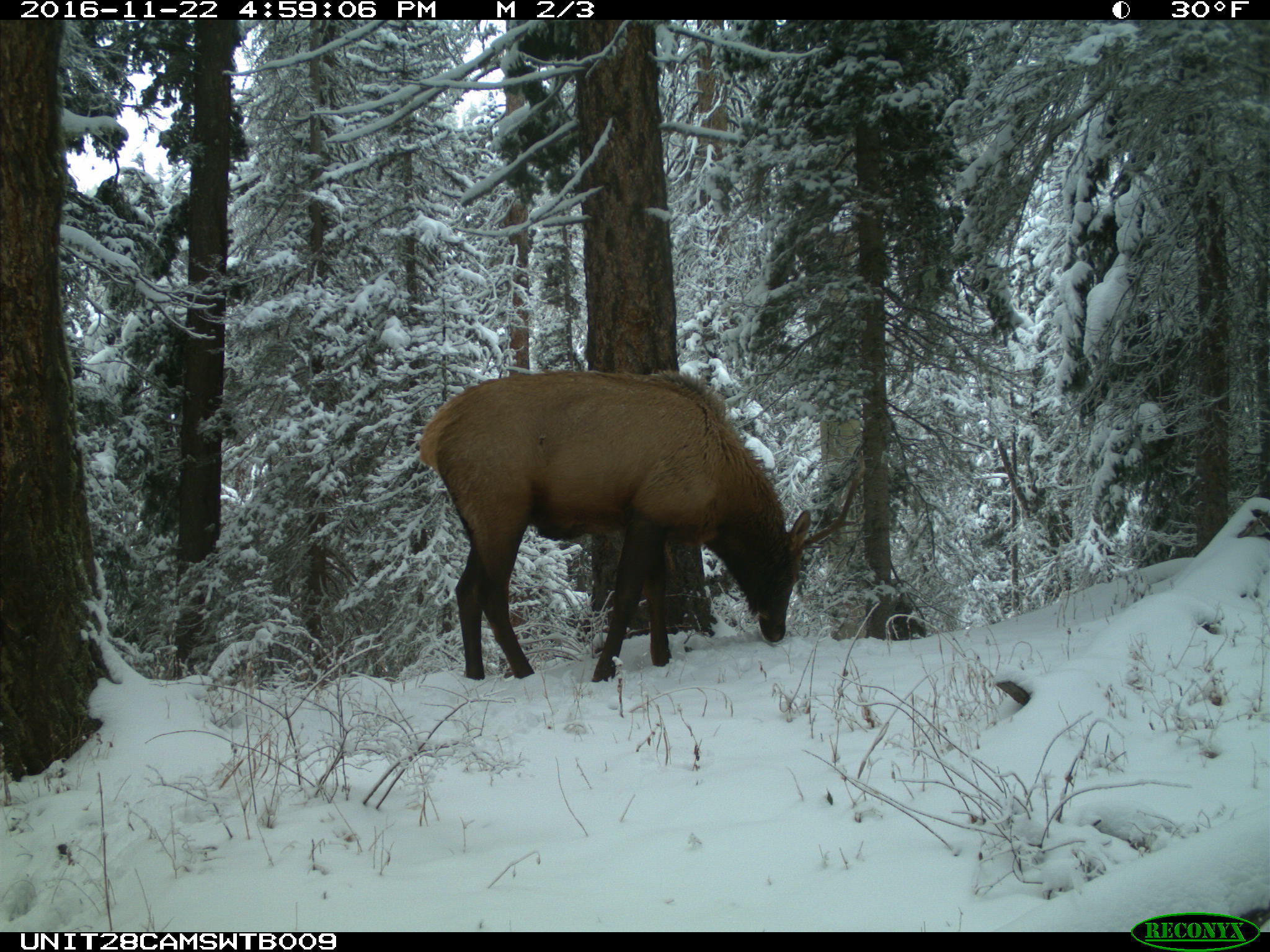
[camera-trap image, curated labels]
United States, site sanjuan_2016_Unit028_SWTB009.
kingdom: Animalia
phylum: Chordata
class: Mammalia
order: Artiodactyla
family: Cervidae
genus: Cervus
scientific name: Cervus elaphus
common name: red deer